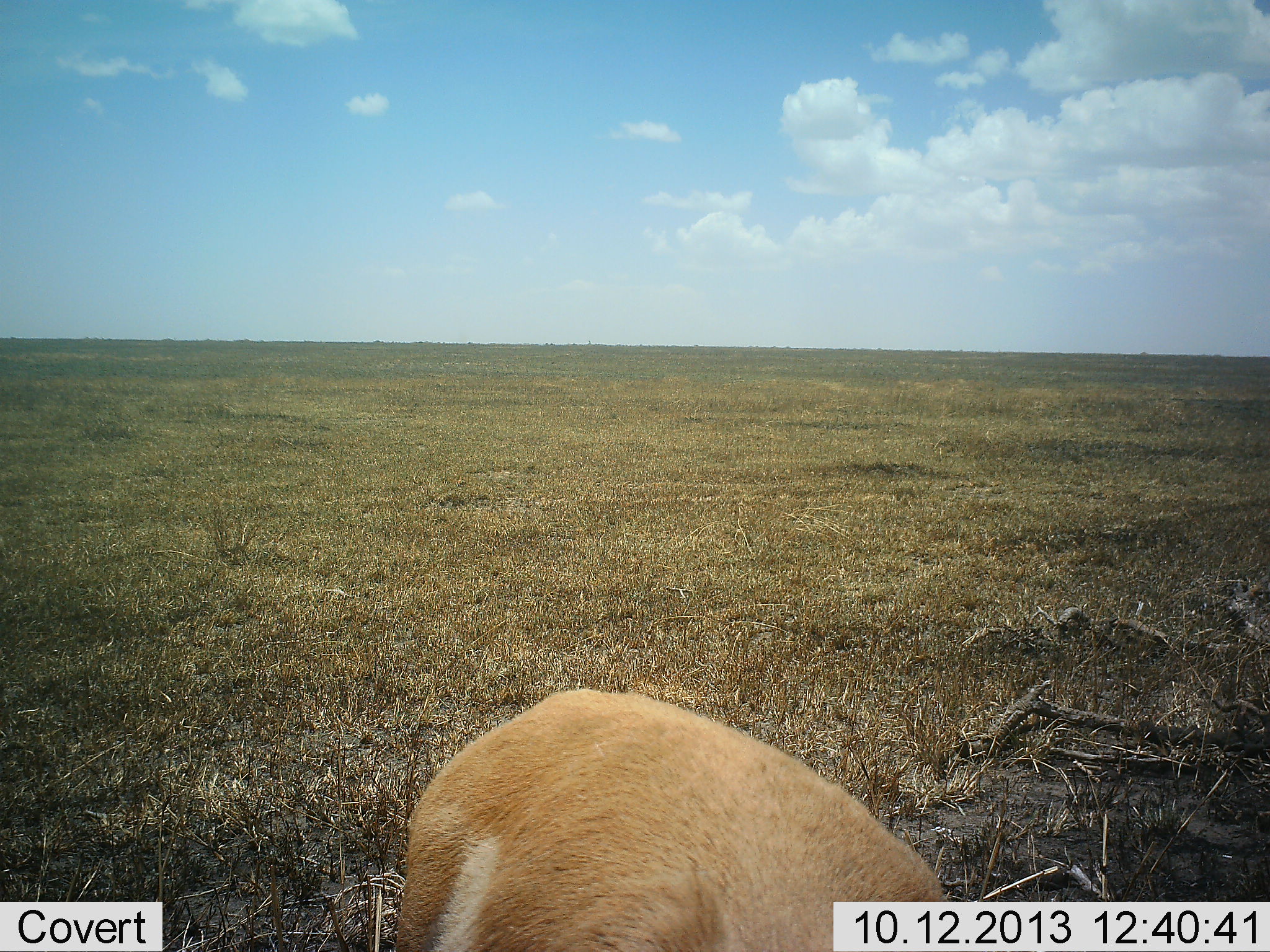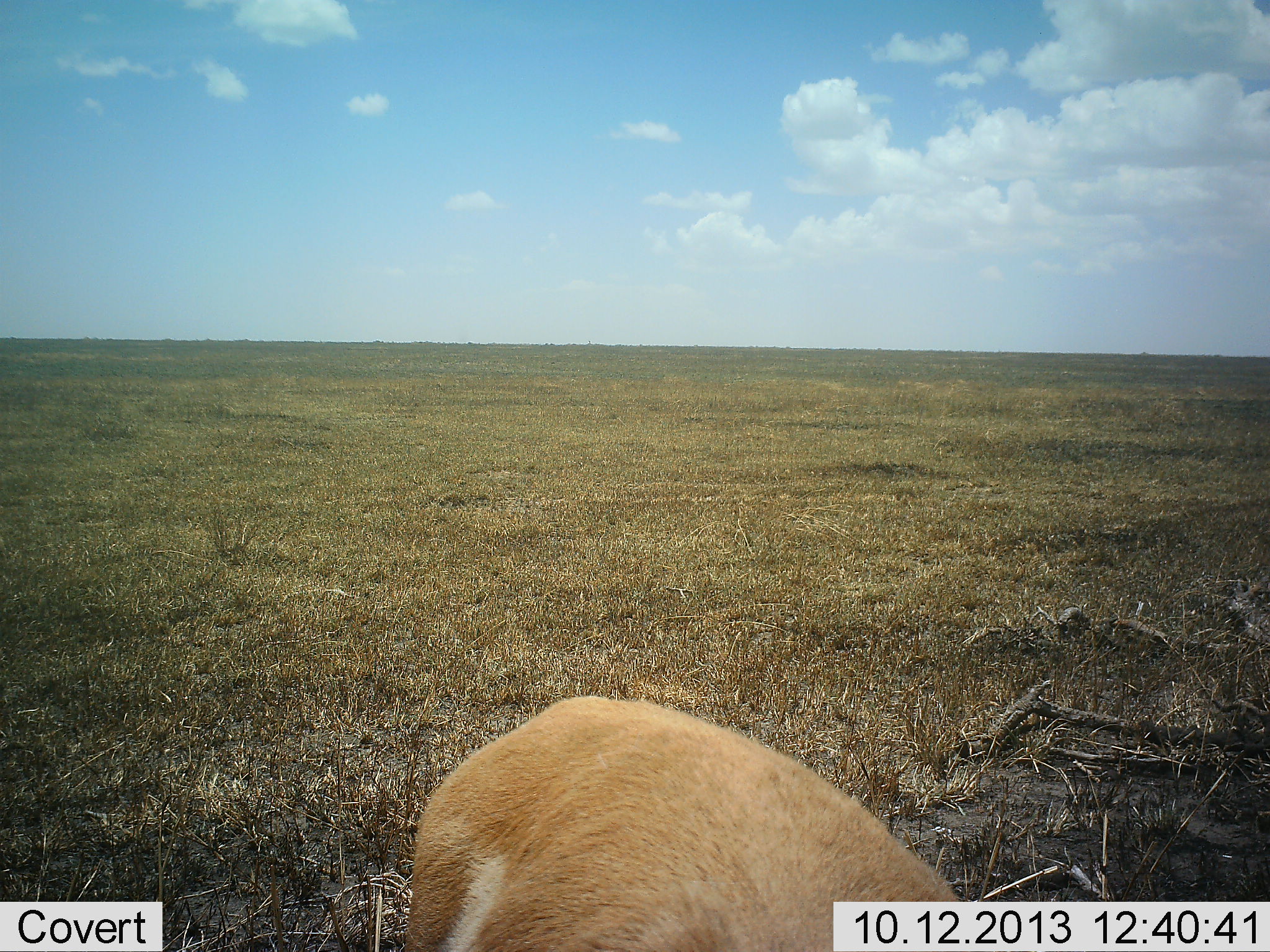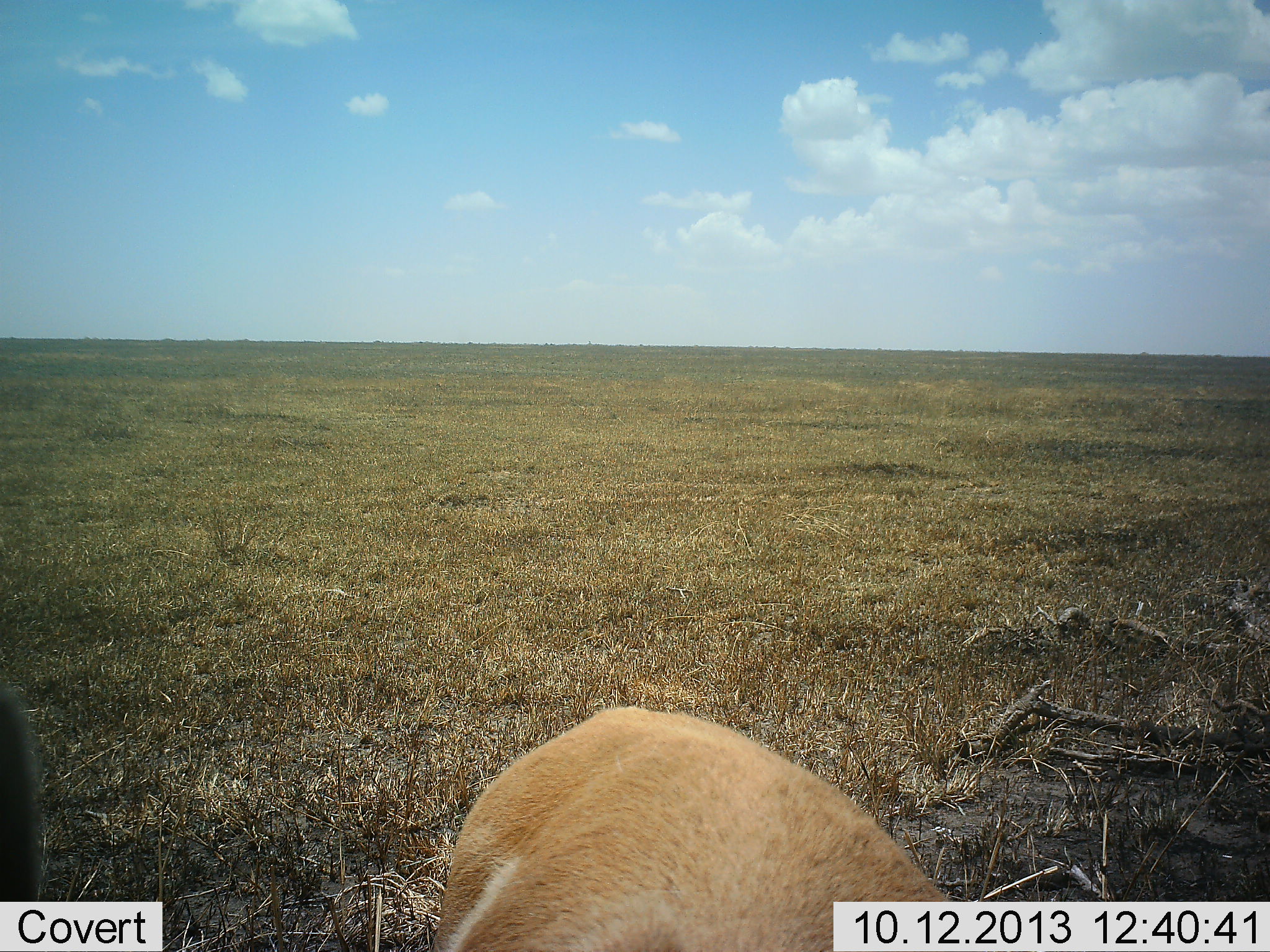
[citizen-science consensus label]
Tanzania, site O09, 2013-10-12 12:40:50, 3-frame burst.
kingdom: Animalia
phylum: Chordata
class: Mammalia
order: Artiodactyla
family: Bovidae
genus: Nanger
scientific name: Nanger granti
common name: grant's gazelle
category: gazellegrants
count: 1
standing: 78%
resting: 0%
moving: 11%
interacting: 0%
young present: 0%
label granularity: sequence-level